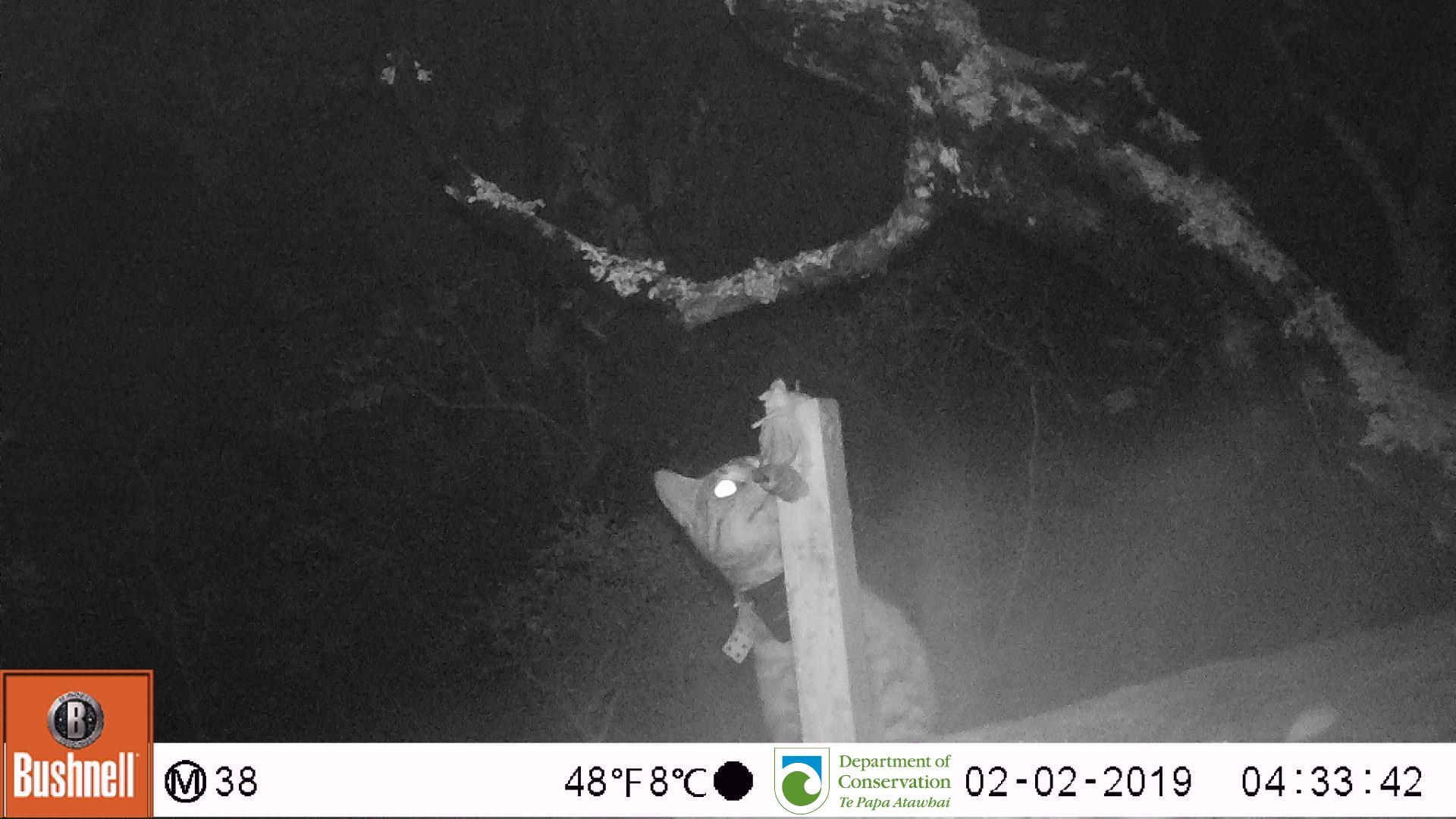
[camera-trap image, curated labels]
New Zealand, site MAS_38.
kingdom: Animalia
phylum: Chordata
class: Mammalia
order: Carnivora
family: Felidae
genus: Felis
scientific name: Felis catus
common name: domestic cat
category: cat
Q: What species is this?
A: Cat (domestic cat) (Felis catus).